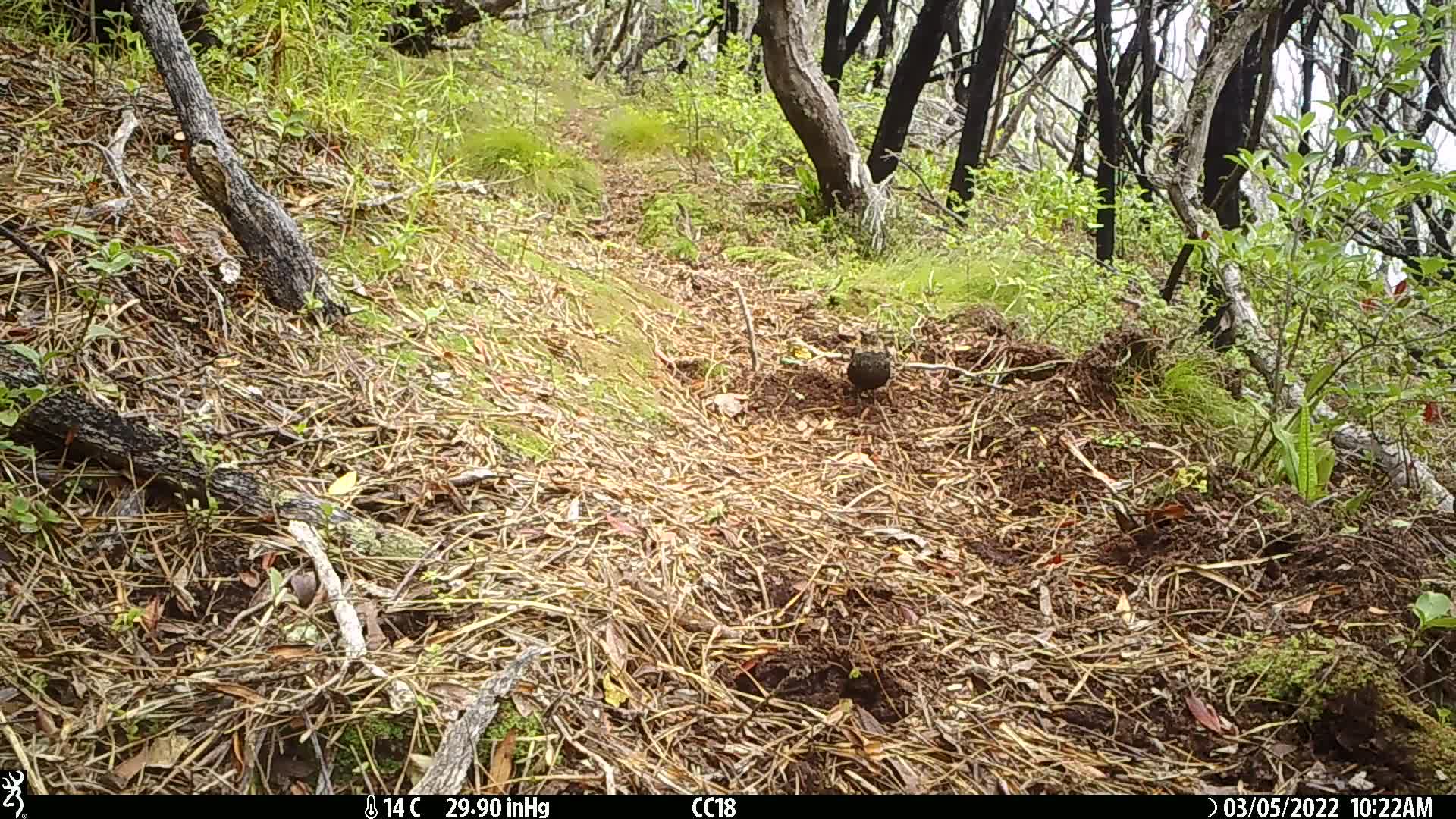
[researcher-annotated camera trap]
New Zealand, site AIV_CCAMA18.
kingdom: Animalia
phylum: Chordata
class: Aves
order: Passeriformes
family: Turdidae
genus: Turdus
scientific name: Turdus merula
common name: eurasian blackbird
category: blackbird